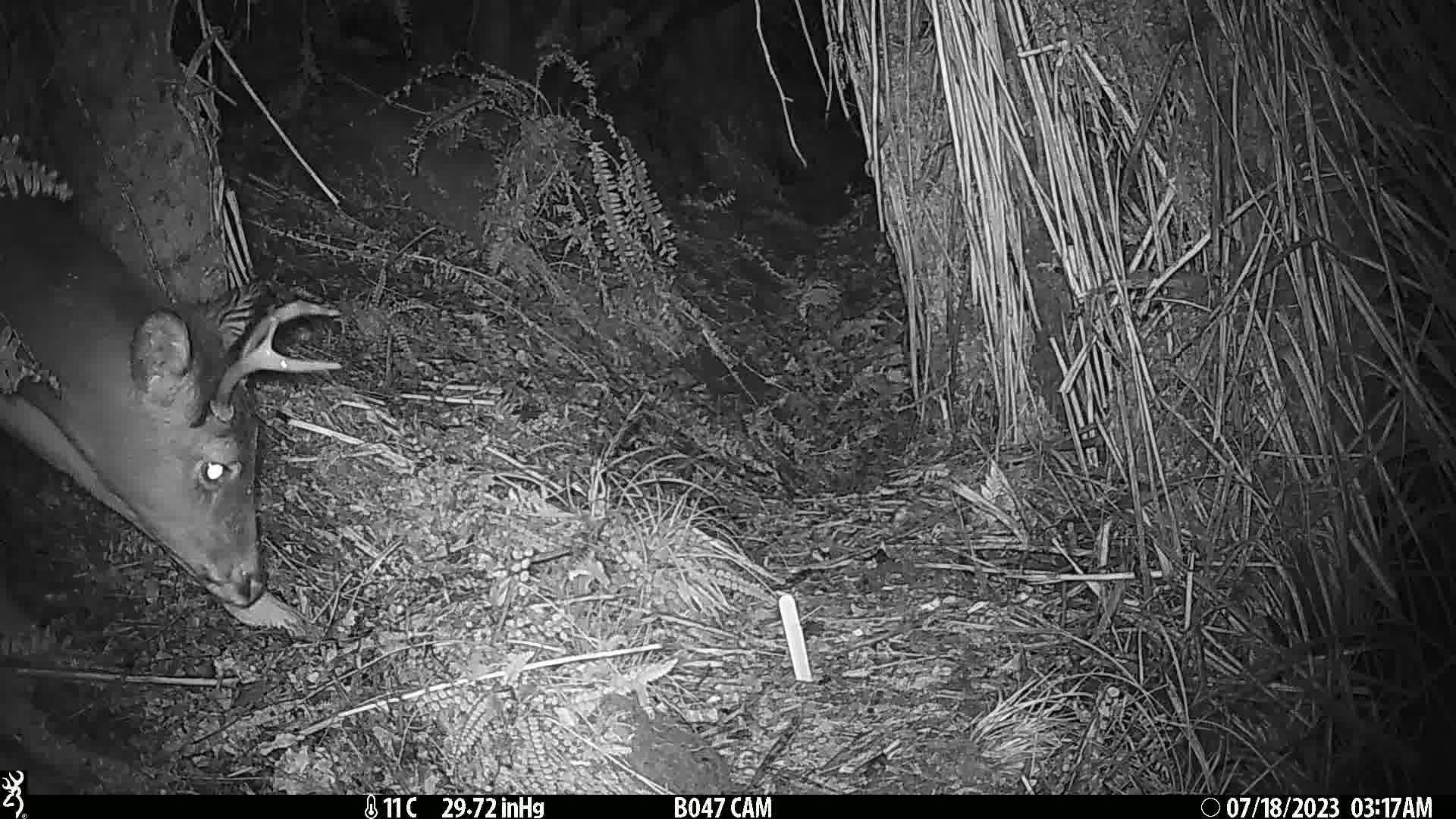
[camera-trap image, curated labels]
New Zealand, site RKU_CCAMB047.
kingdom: Animalia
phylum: Chordata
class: Mammalia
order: Artiodactyla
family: Cervidae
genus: Odocoileus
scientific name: Odocoileus virginianus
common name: white-tailed deer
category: white tailed deer